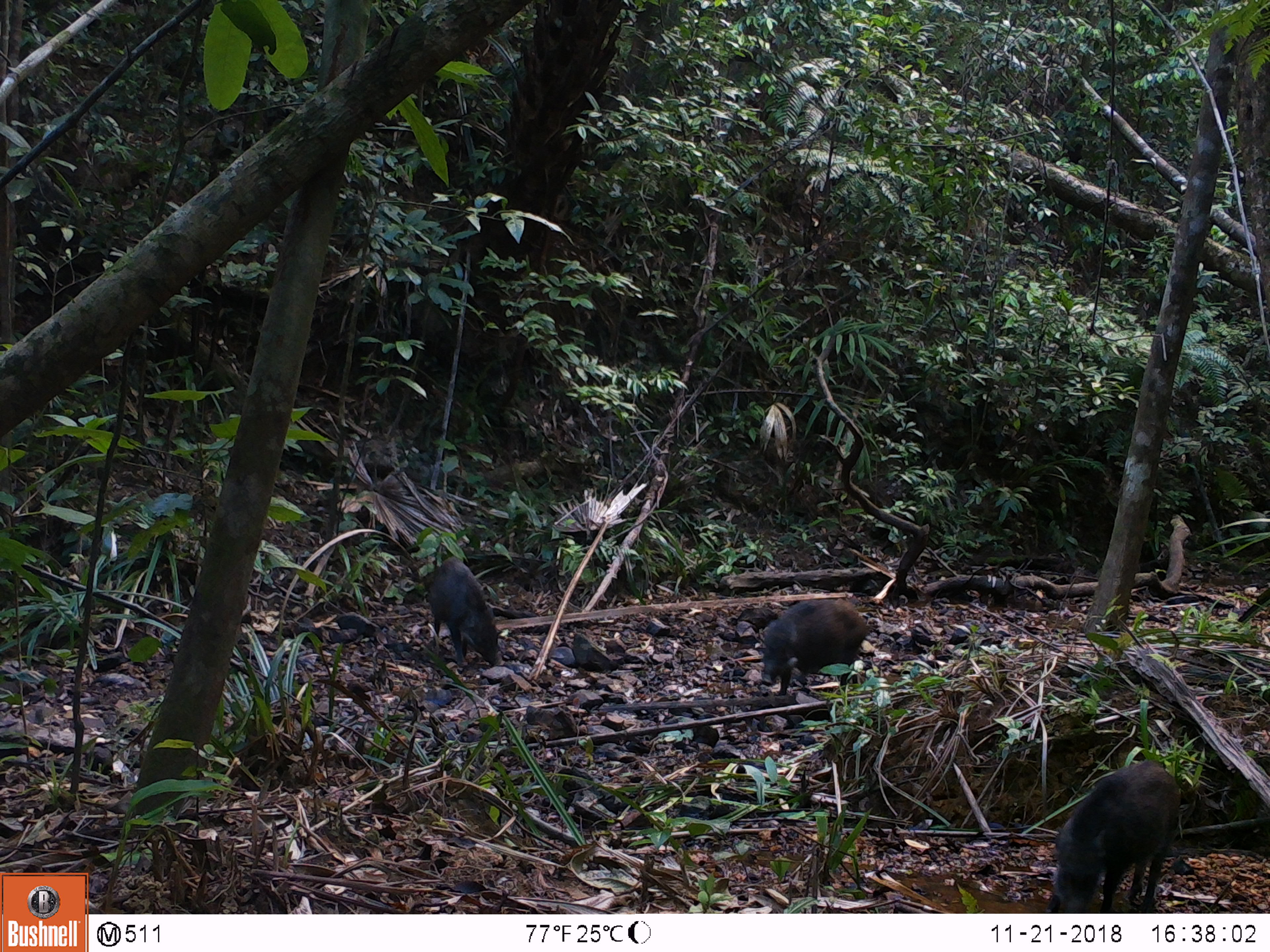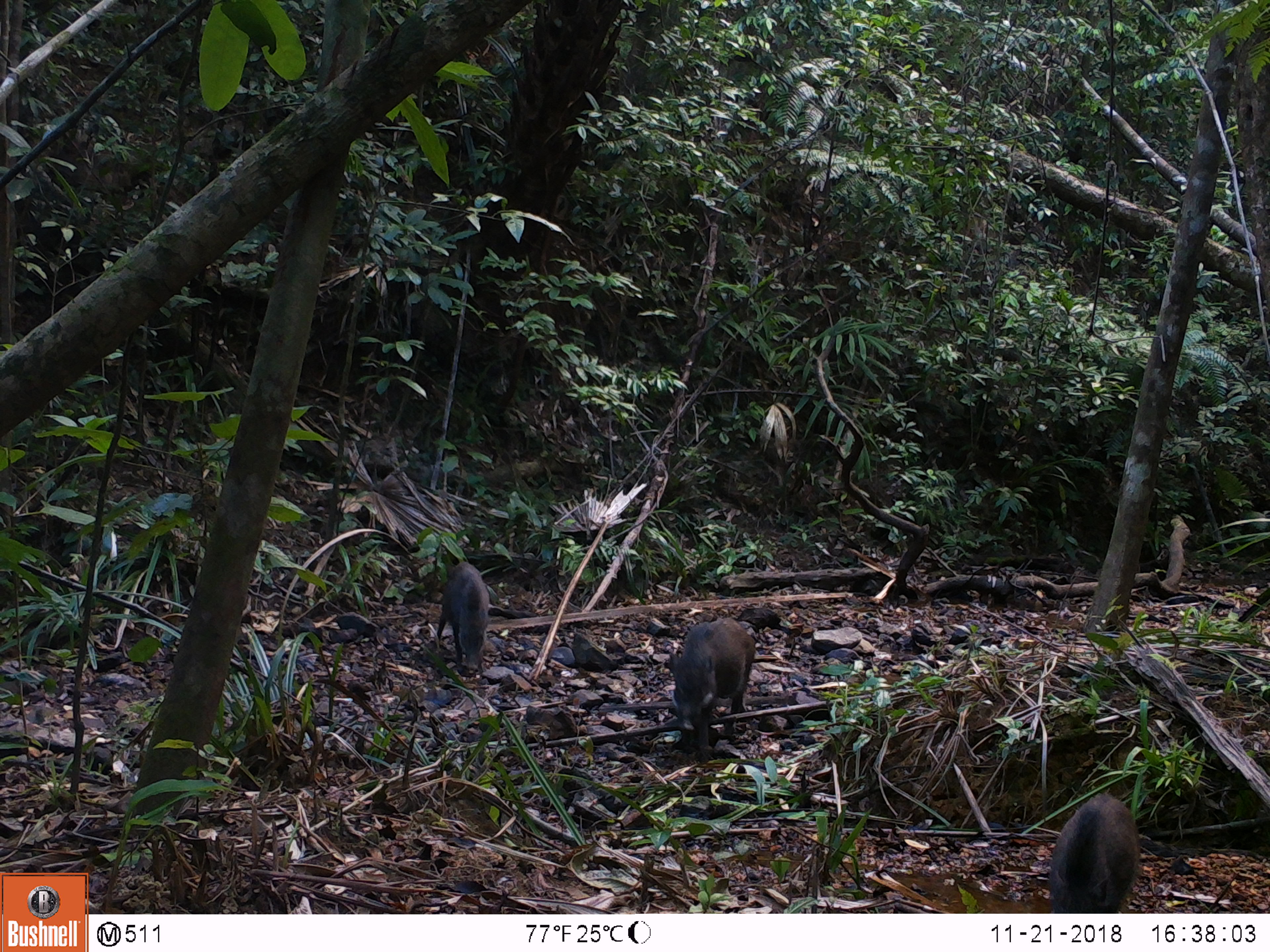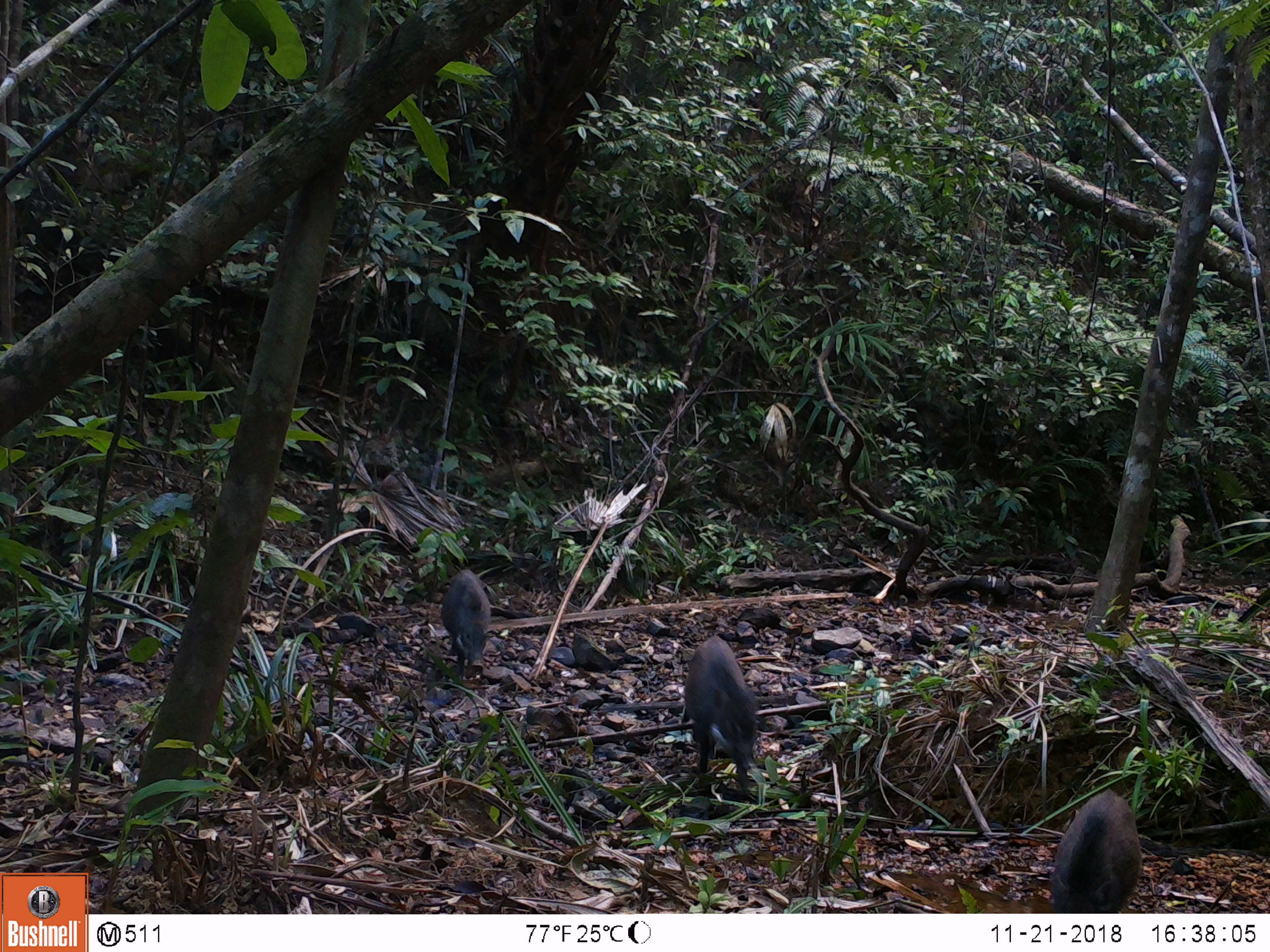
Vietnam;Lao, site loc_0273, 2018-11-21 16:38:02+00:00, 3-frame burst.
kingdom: Animalia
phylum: Chordata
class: Mammalia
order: Artiodactyla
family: Suidae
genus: Sus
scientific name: Sus scrofa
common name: eurasian wild pig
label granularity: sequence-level